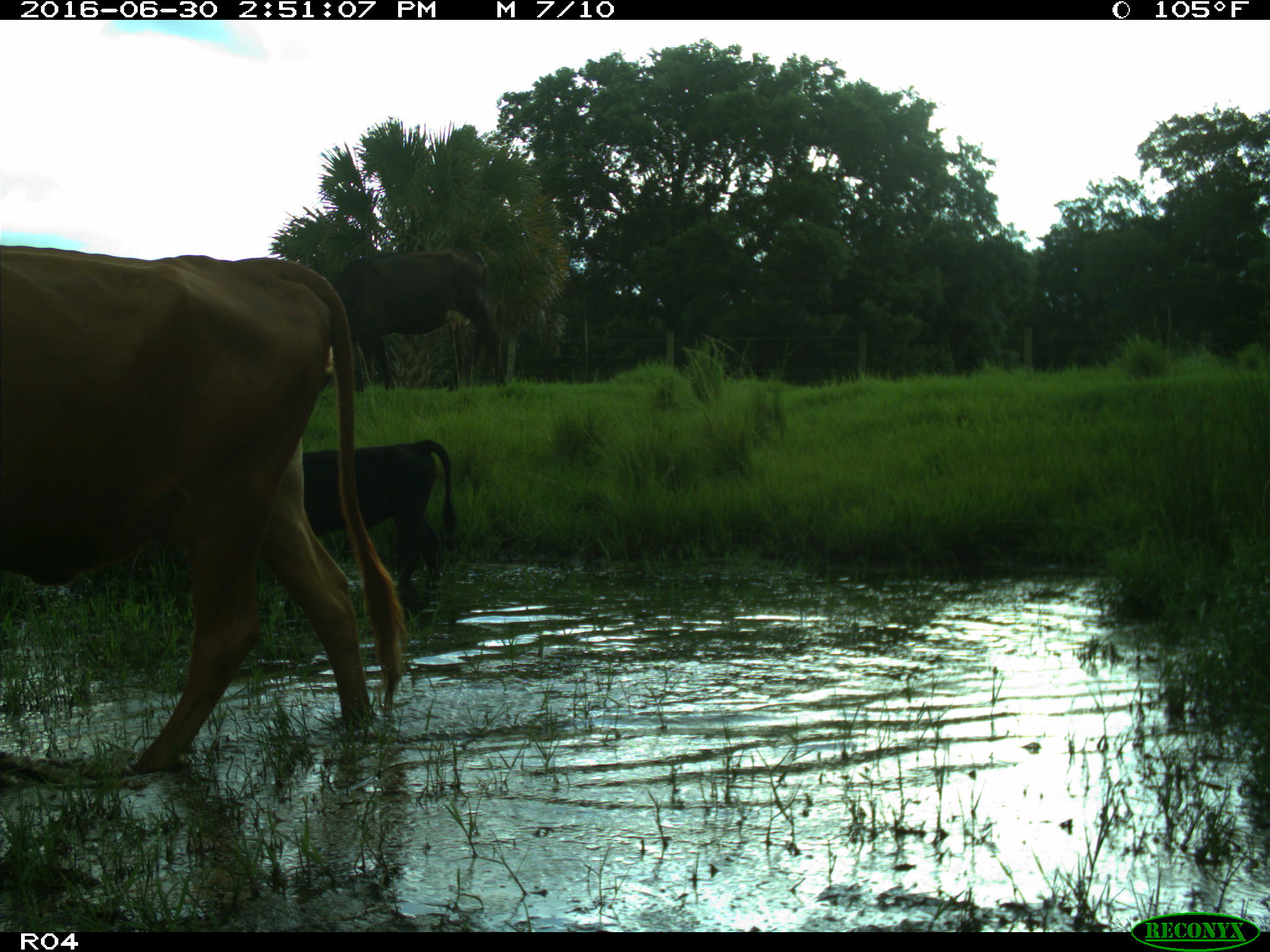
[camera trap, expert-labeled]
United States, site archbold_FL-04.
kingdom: Animalia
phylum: Chordata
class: Mammalia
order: Artiodactyla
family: Bovidae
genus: Bos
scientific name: Bos taurus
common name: domestic cow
Bos taurus (domestic cow).